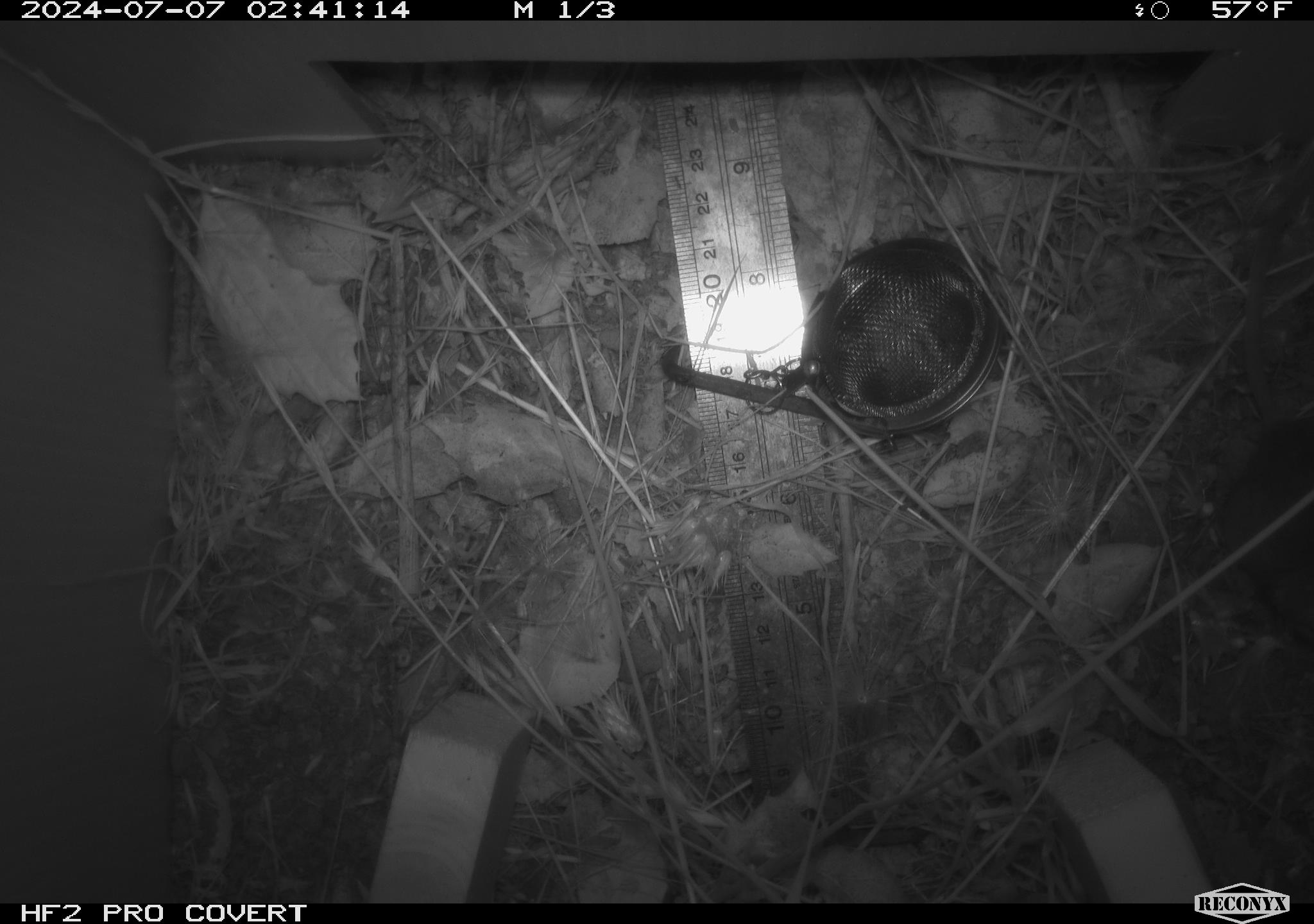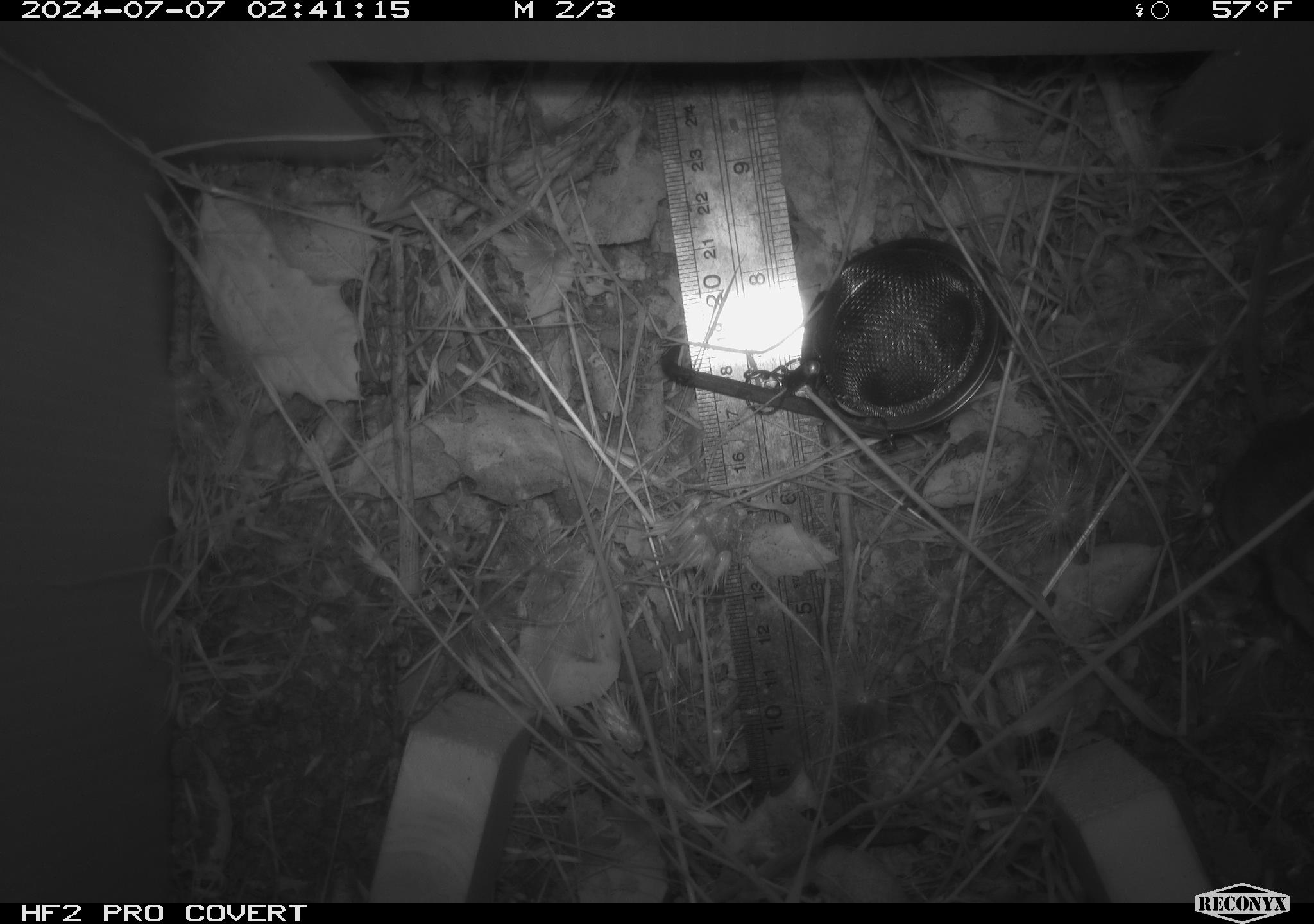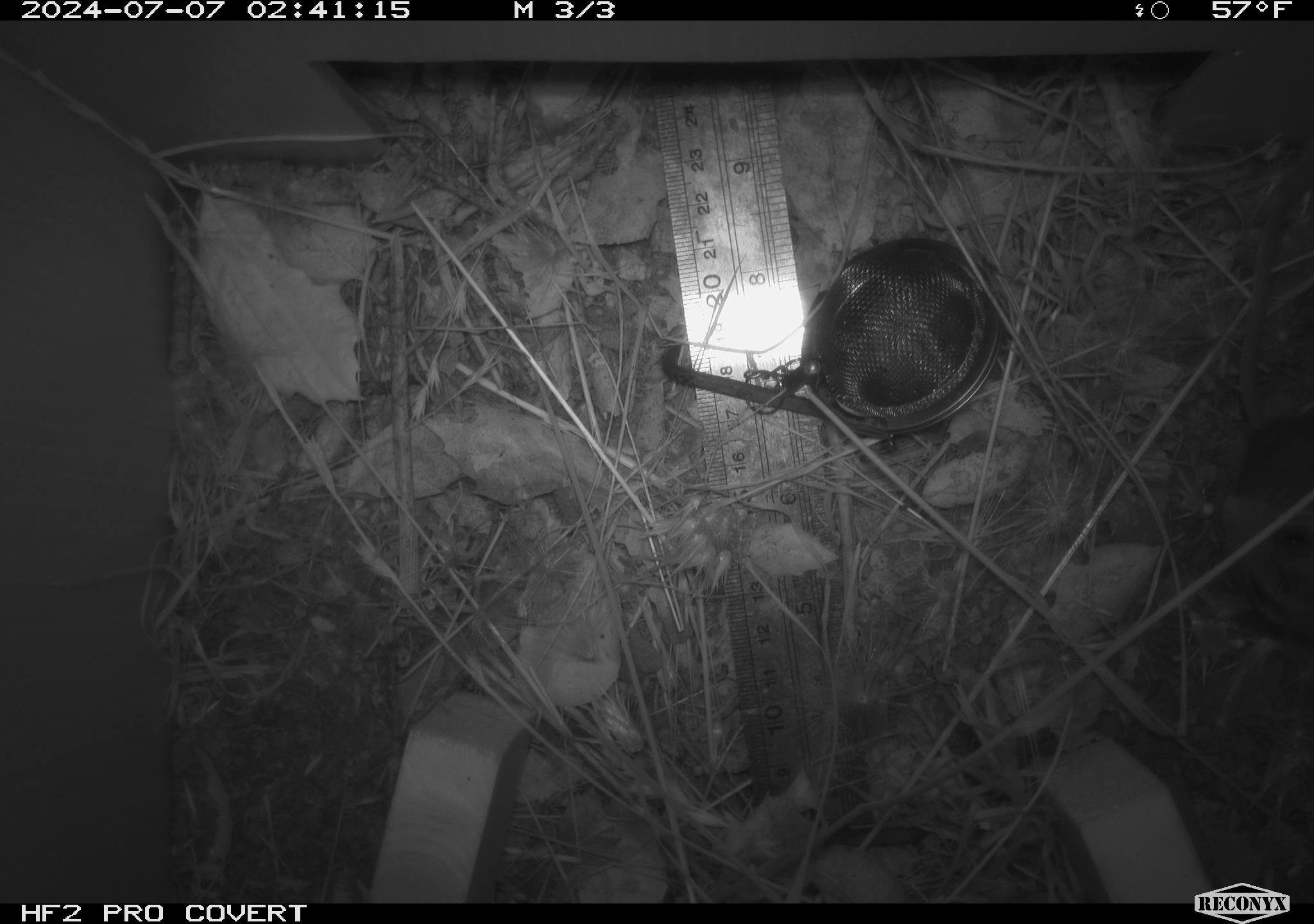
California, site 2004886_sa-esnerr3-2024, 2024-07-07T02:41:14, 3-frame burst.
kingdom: Animalia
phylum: Chordata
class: Mammalia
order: Rodentia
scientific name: Rodentia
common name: rodent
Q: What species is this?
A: Rodent (Rodentia).